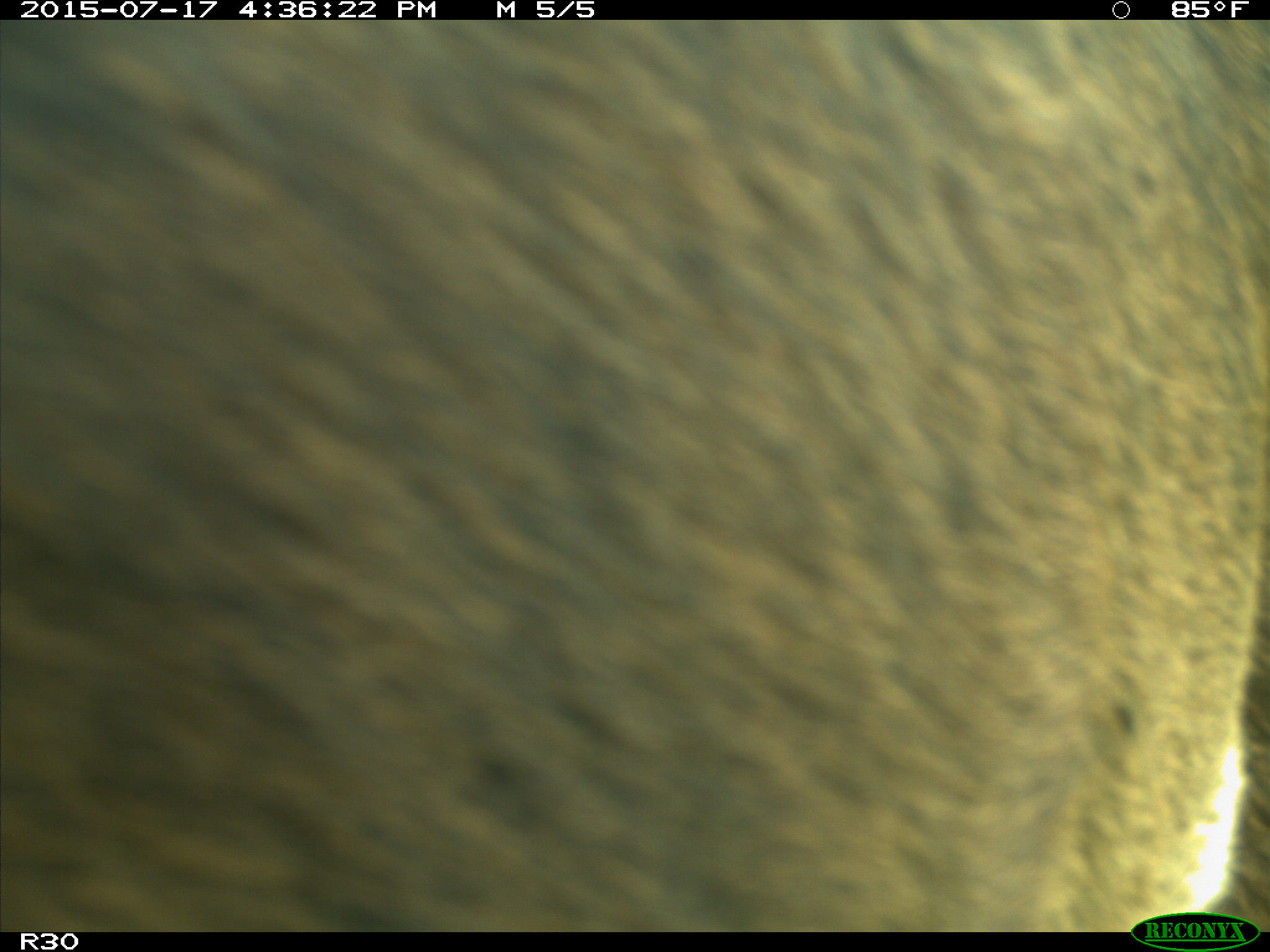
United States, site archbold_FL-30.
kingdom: Animalia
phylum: Chordata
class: Mammalia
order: Artiodactyla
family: Bovidae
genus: Bos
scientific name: Bos taurus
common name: domestic cow